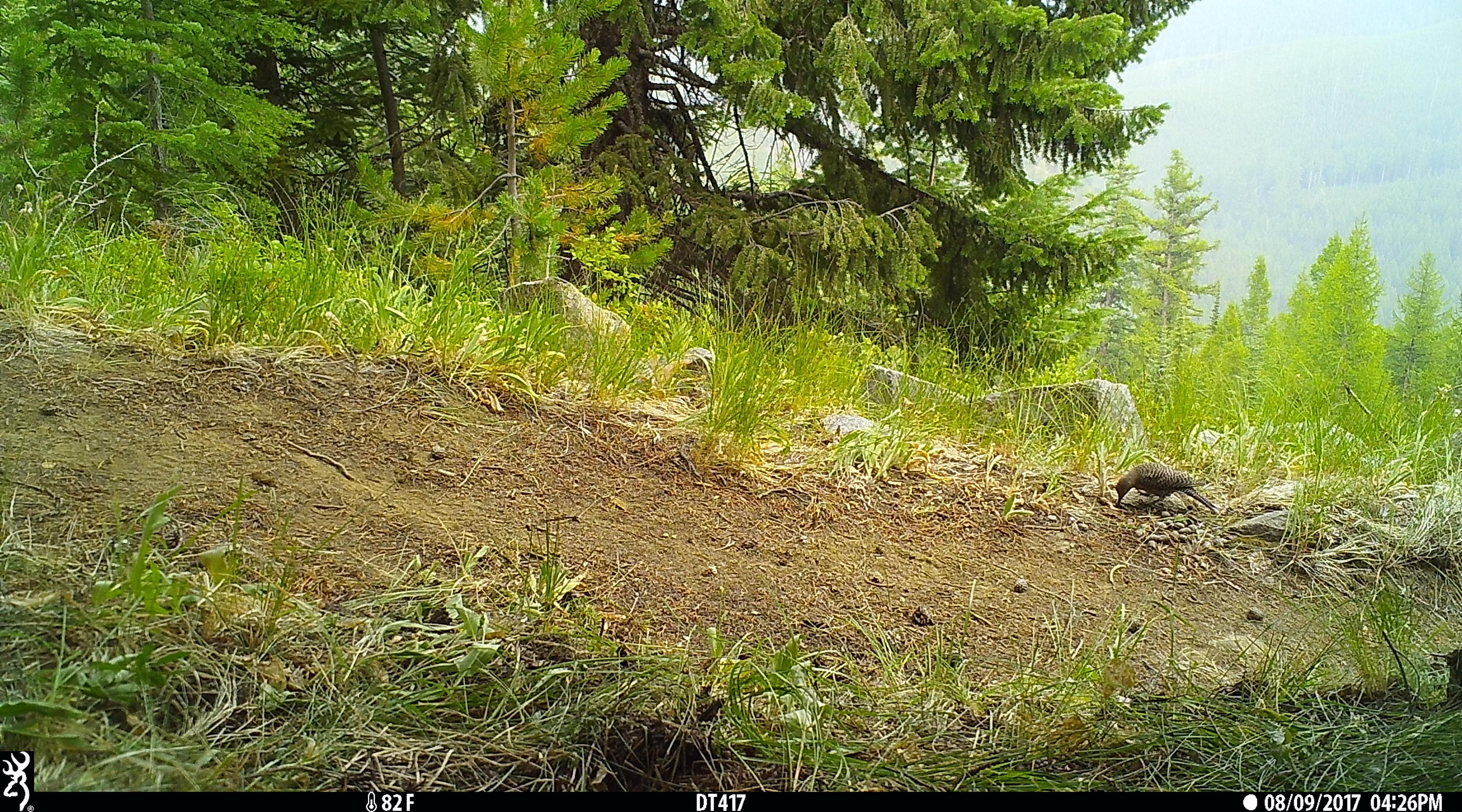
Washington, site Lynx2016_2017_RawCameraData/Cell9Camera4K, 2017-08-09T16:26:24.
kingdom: Animalia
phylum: Chordata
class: Aves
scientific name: Aves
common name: birds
Aves (birds). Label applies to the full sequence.